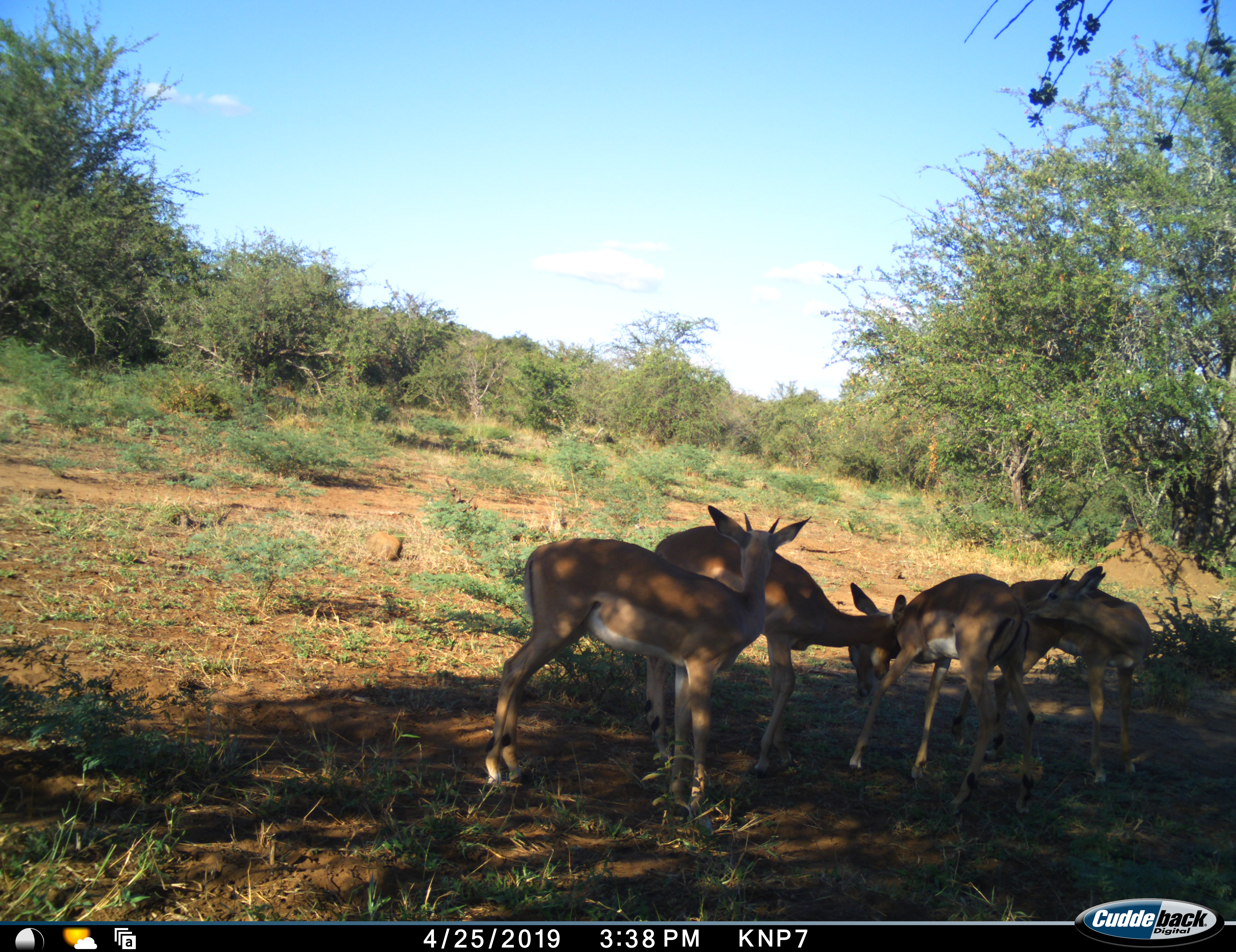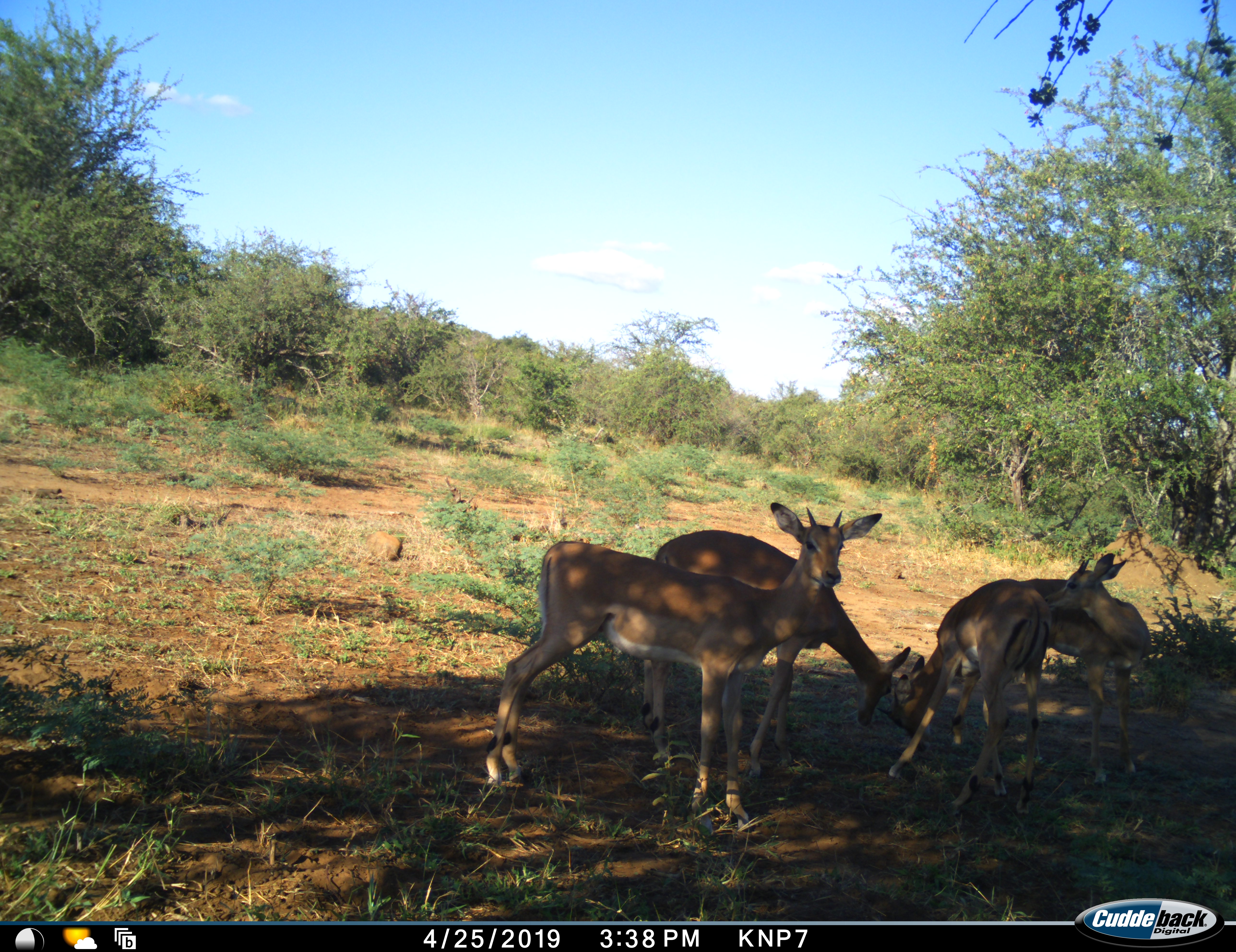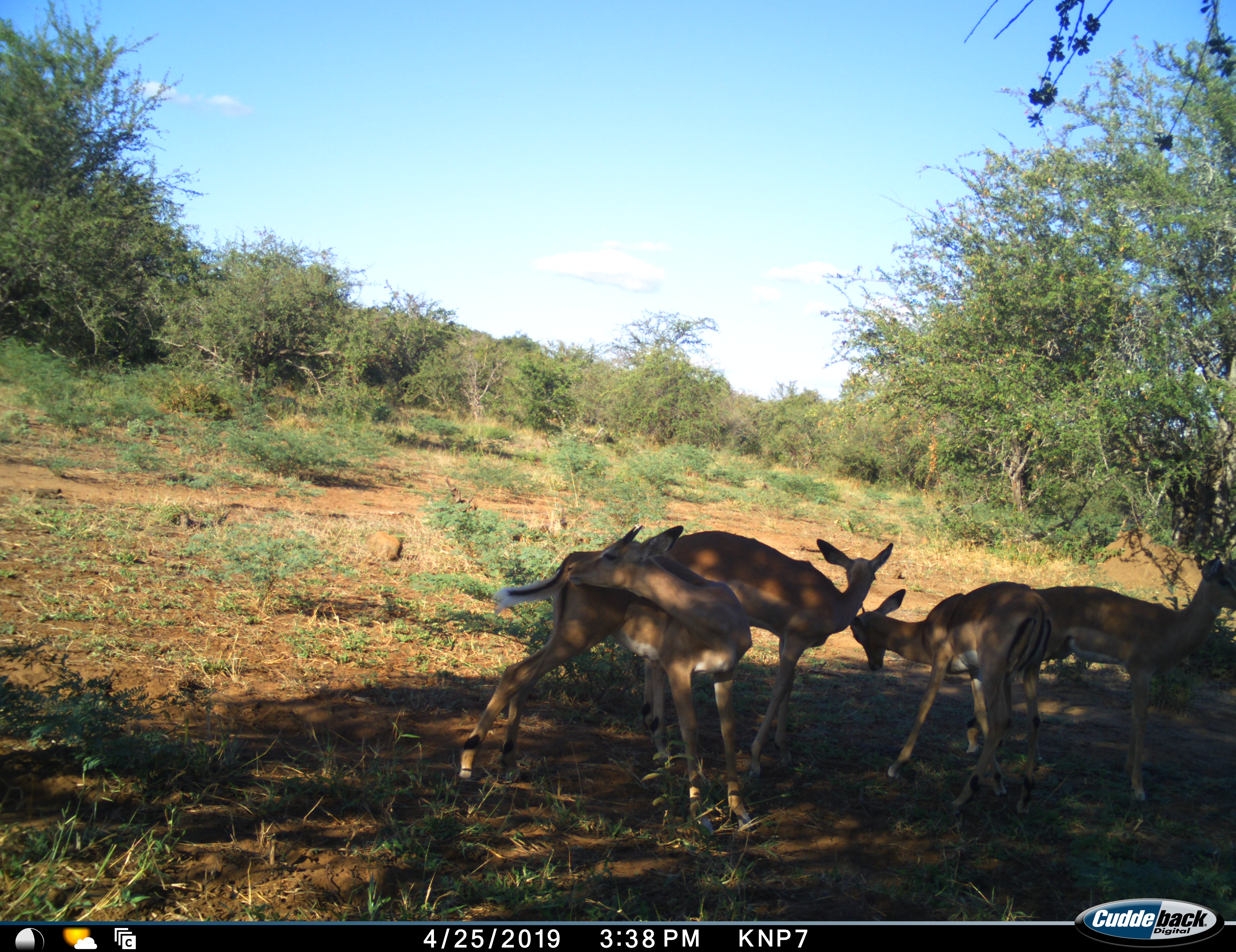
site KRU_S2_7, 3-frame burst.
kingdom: Animalia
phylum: Chordata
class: Mammalia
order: Artiodactyla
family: Bovidae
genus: Aepyceros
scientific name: Aepyceros melampus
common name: impala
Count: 4.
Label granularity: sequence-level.